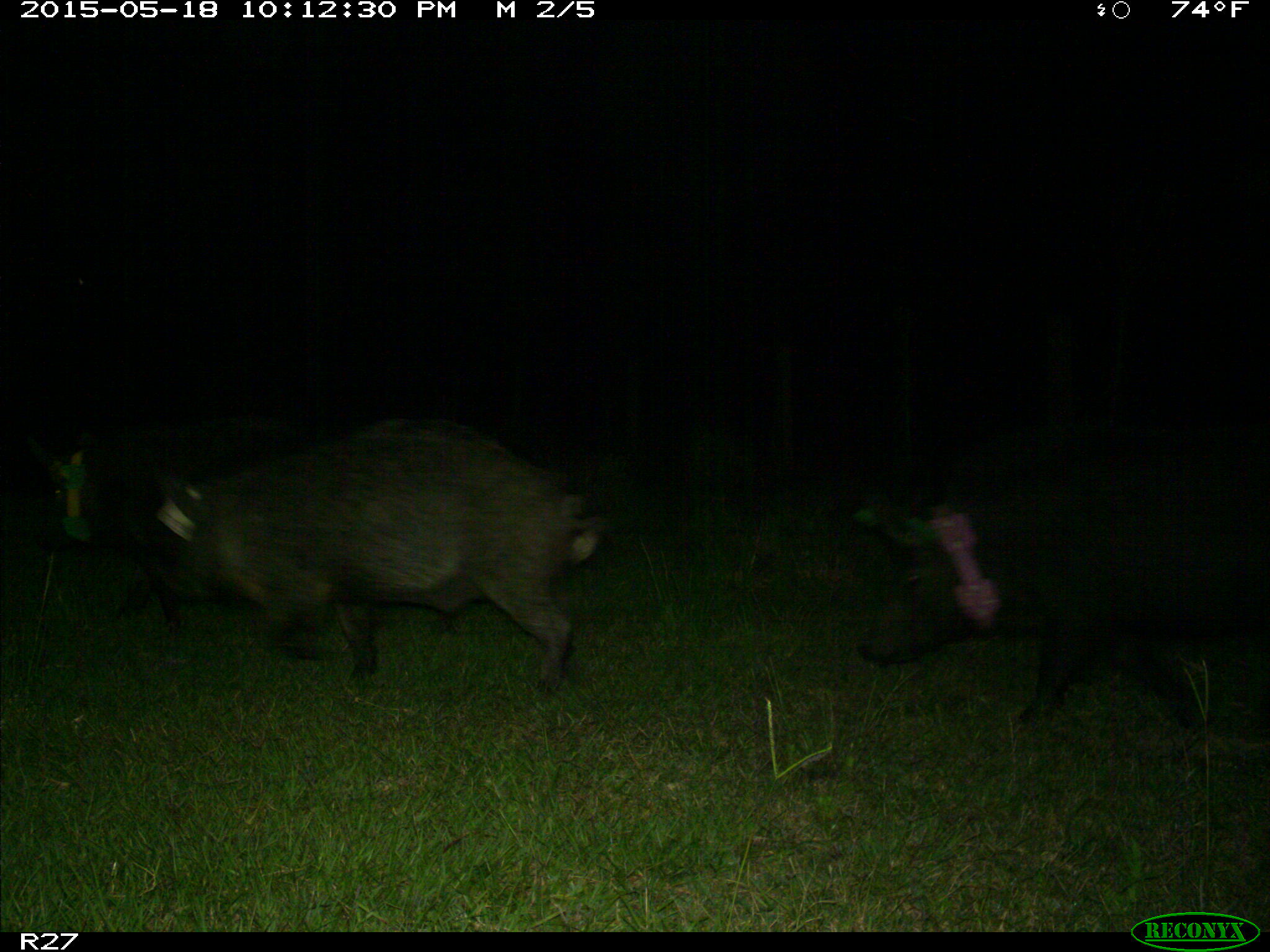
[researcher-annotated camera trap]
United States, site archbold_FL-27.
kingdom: Animalia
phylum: Chordata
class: Mammalia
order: Artiodactyla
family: Suidae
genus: Sus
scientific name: Sus scrofa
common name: wild boar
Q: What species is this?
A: Sus scrofa (wild boar).